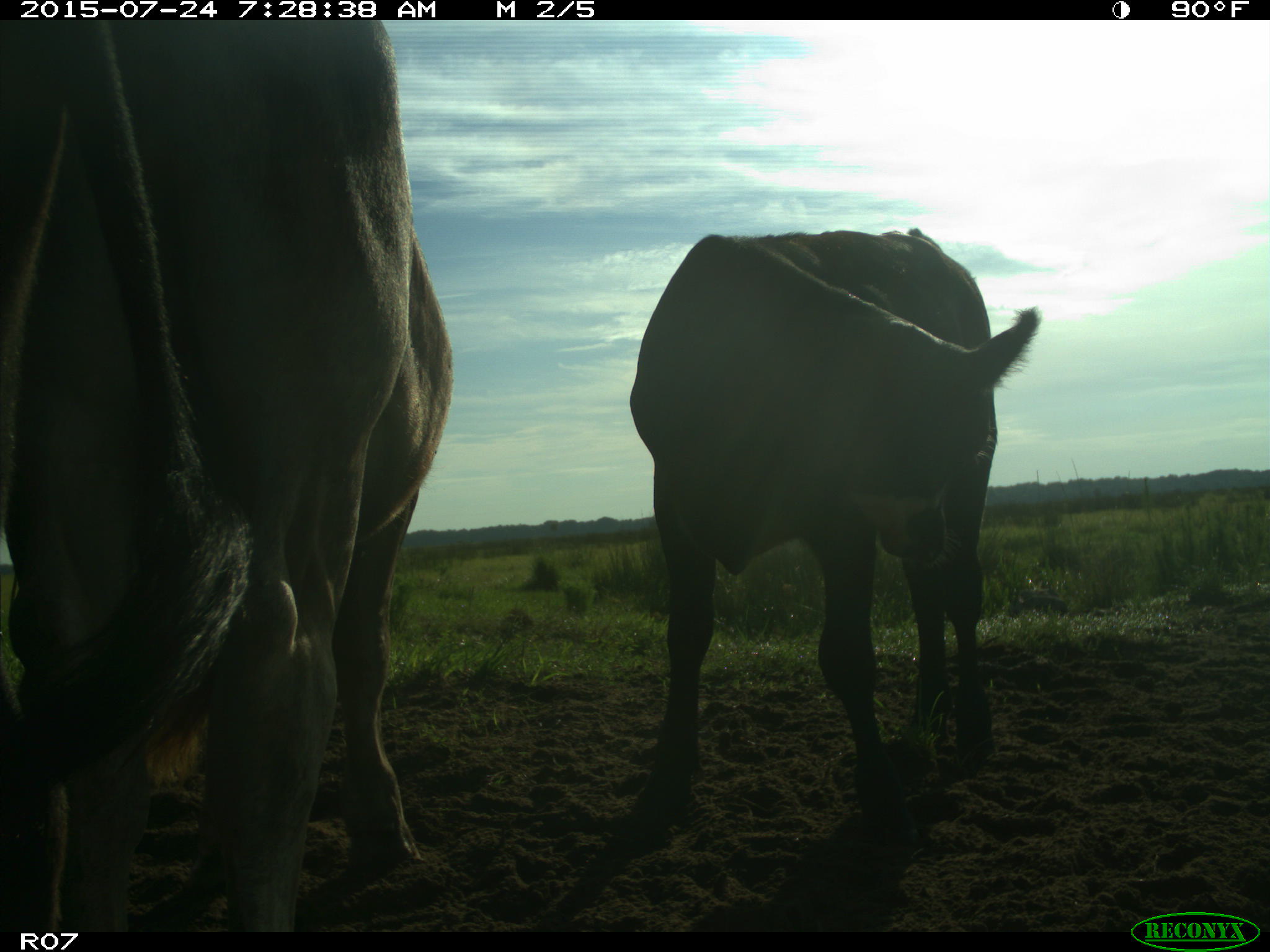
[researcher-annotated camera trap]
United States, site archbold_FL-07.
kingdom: Animalia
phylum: Chordata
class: Mammalia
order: Artiodactyla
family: Bovidae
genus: Bos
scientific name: Bos taurus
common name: domestic cow